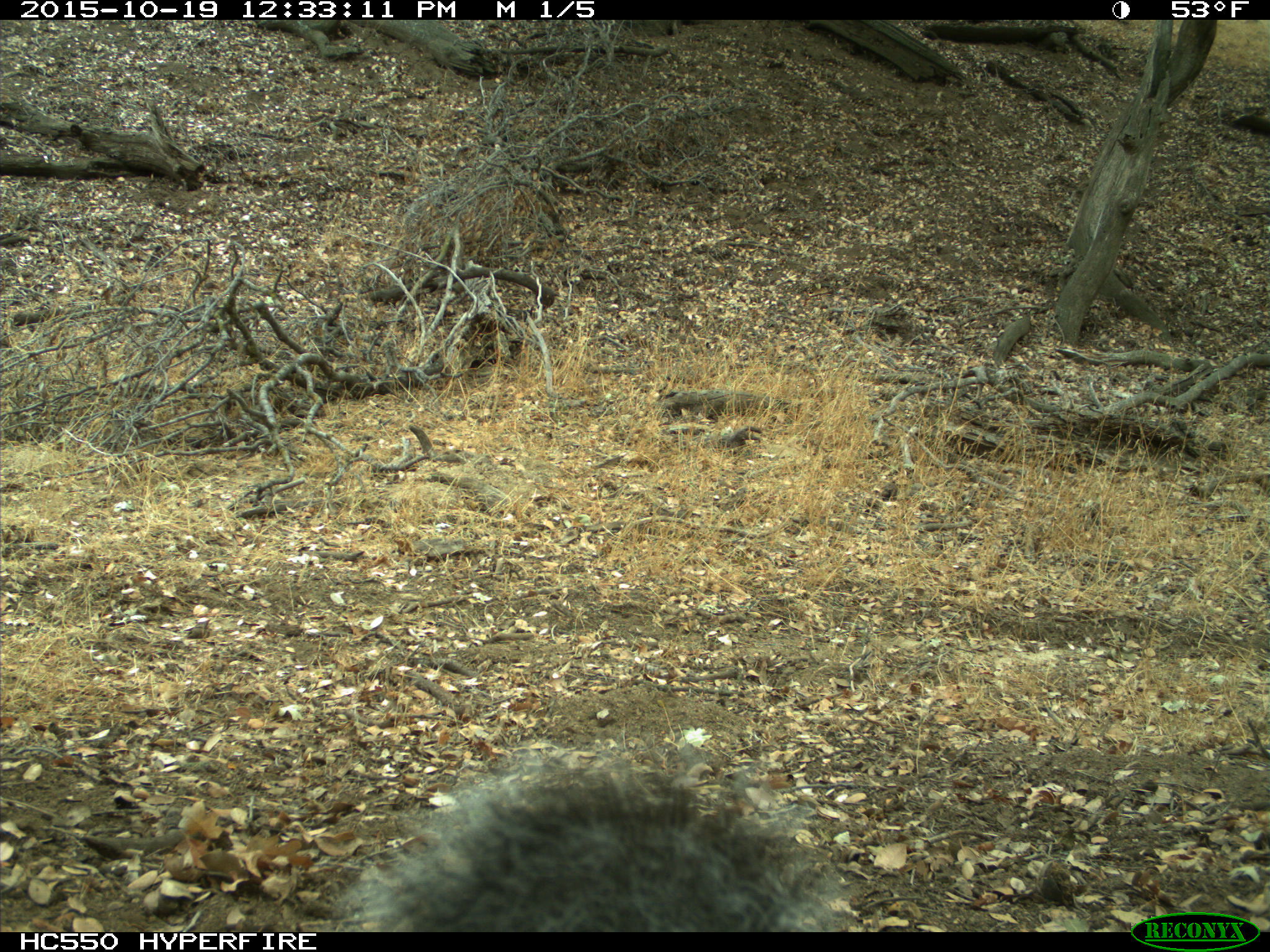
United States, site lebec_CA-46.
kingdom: Animalia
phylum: Chordata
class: Mammalia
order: Rodentia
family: Sciuridae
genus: Sciurus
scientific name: Sciurus carolinensis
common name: eastern gray squirrel